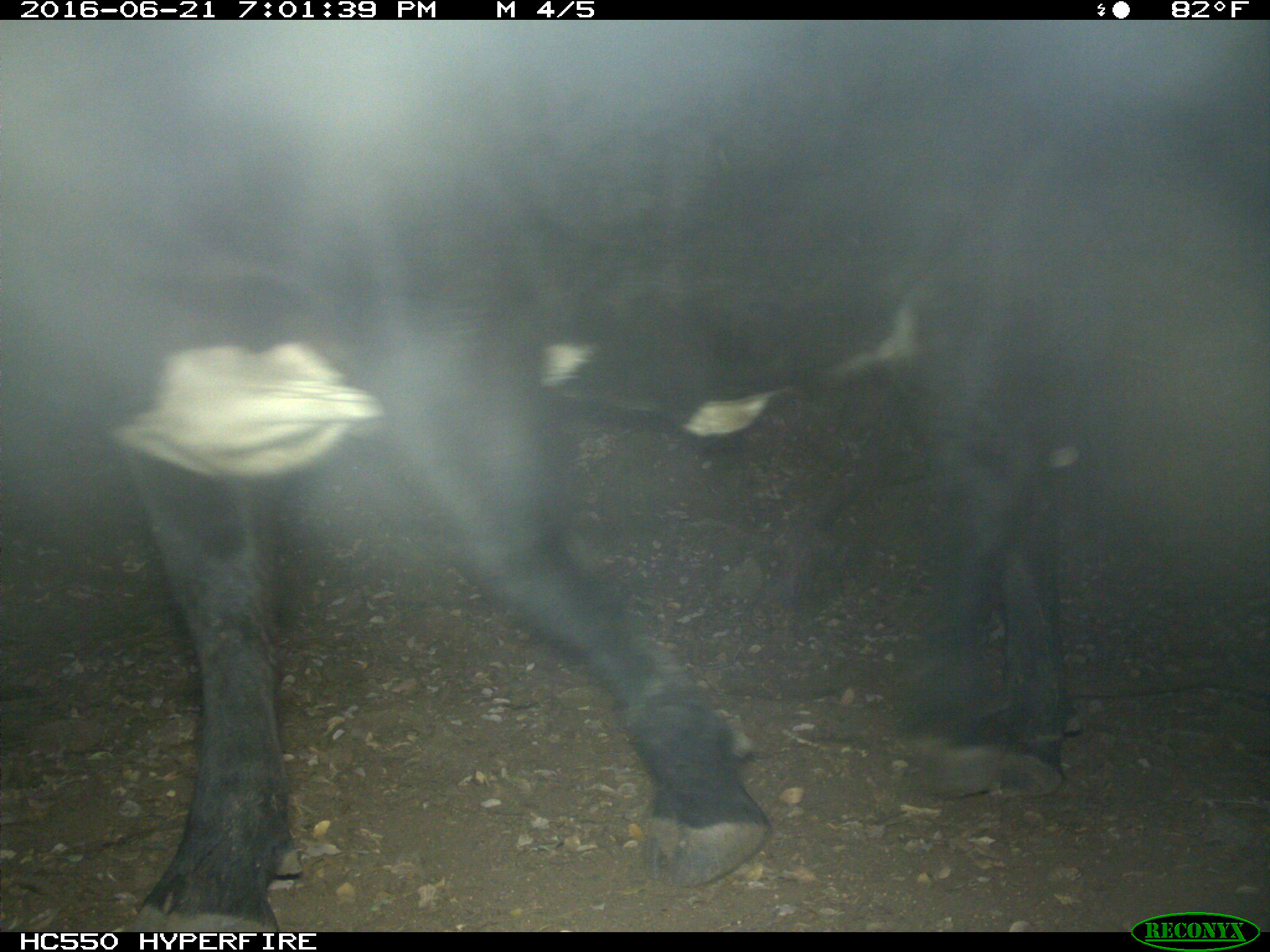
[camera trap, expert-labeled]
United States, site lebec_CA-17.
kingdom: Animalia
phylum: Chordata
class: Mammalia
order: Artiodactyla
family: Bovidae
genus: Bos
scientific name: Bos taurus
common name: domestic cow